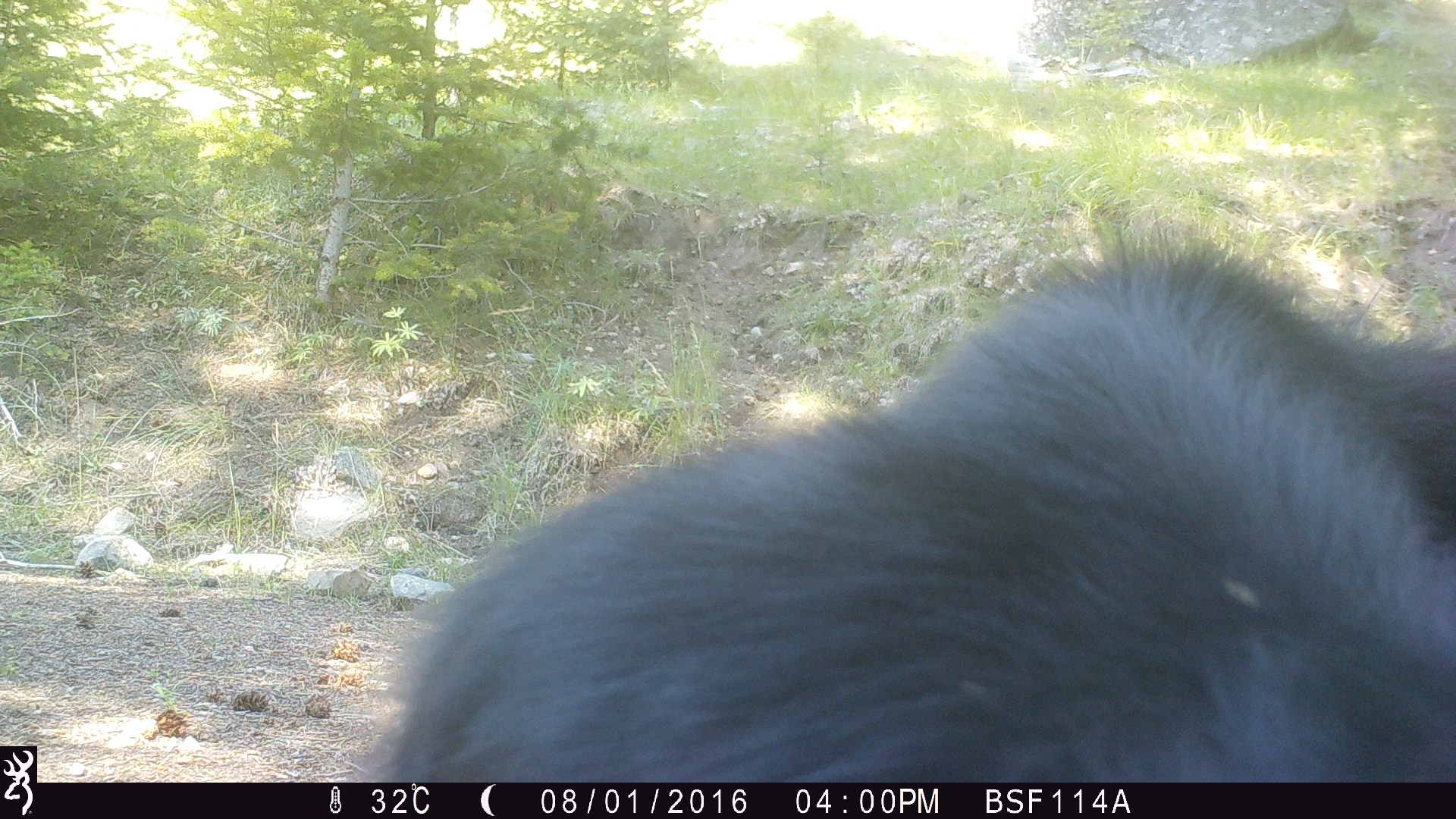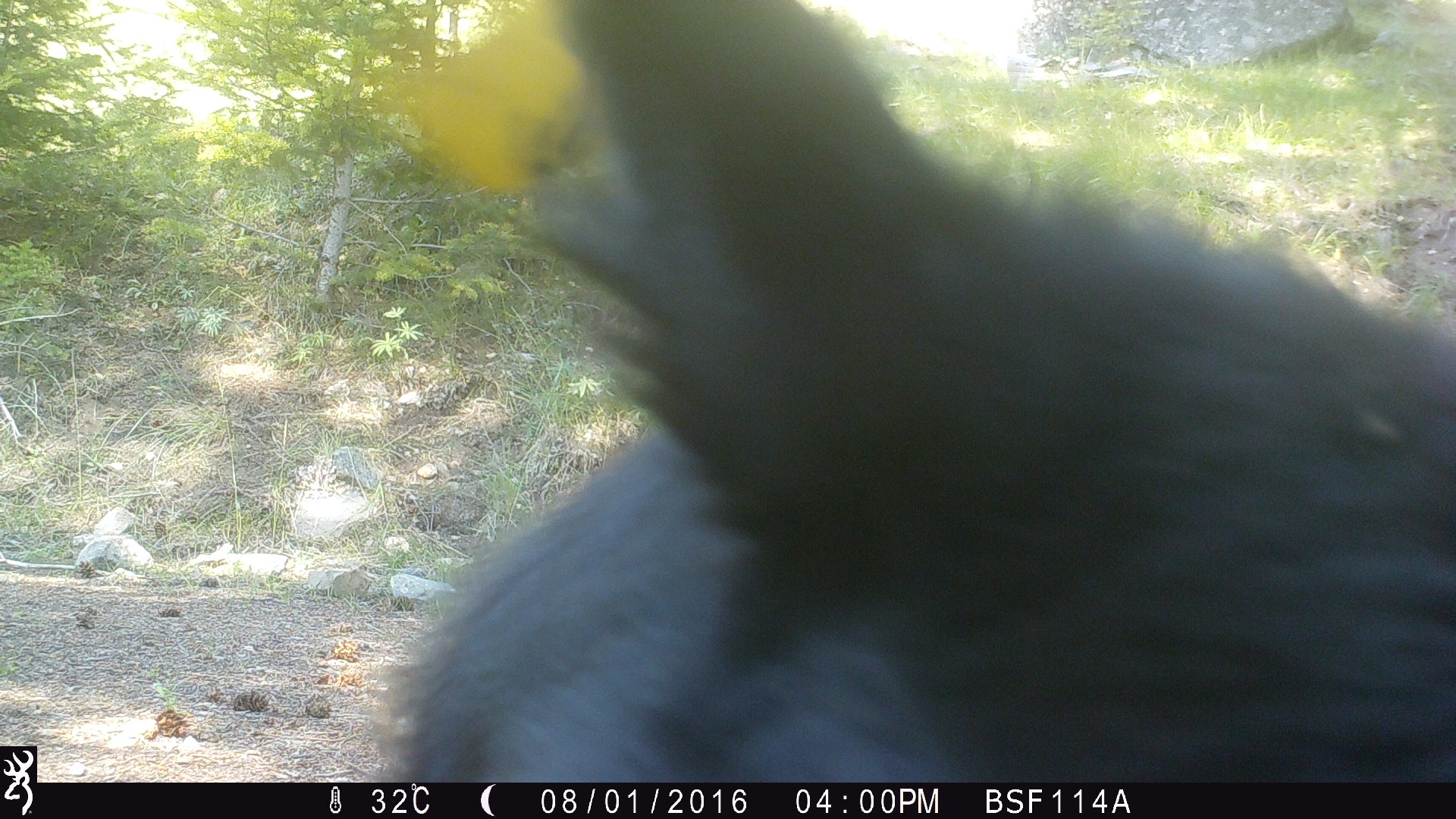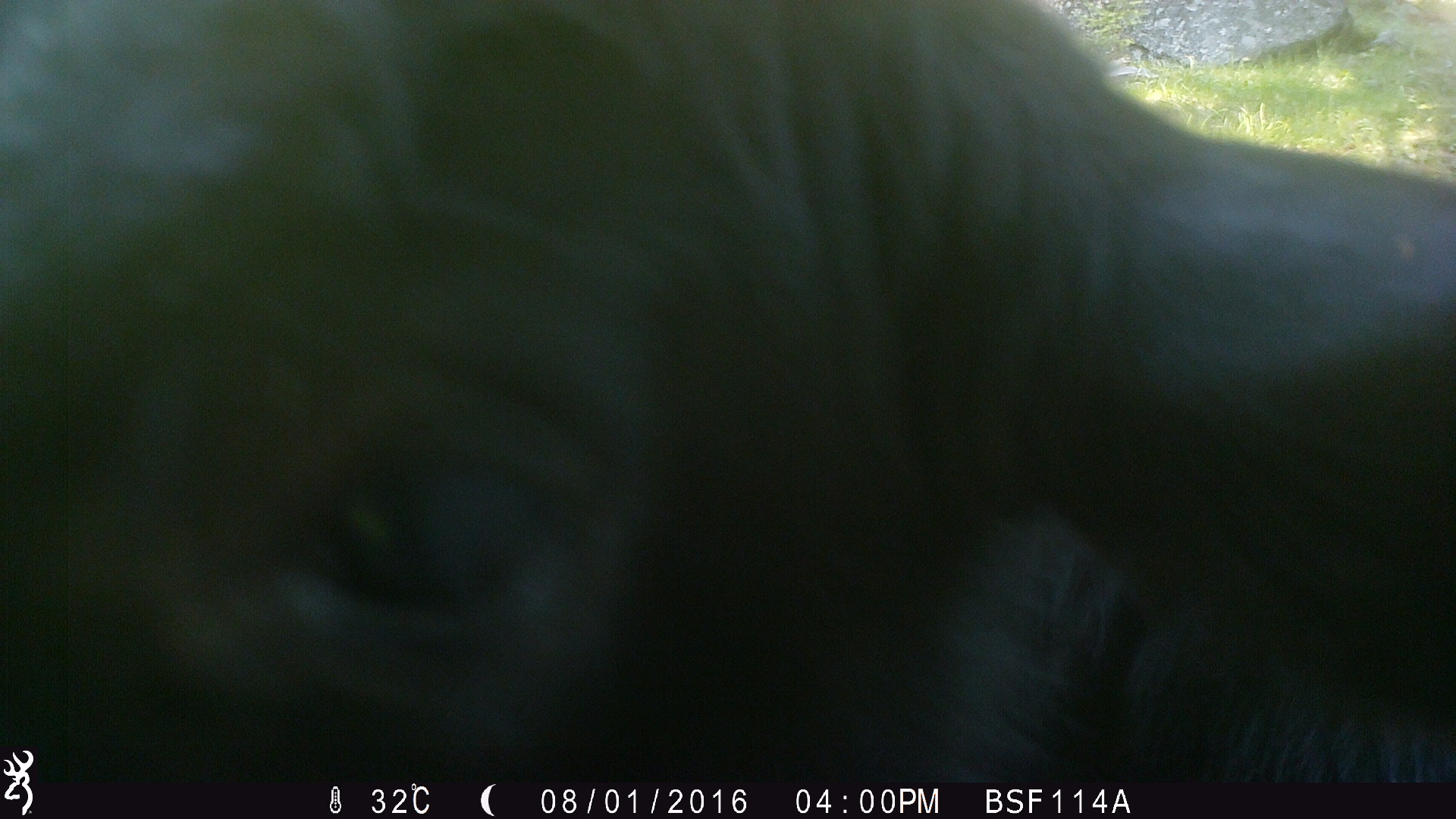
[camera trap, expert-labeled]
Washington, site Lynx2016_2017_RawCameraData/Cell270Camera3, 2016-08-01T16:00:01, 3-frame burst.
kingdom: Animalia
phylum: Chordata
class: Mammalia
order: Artiodactyla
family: Bovidae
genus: Bos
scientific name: Bos taurus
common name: domestic cattle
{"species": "domestic cattle (Bos taurus)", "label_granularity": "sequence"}